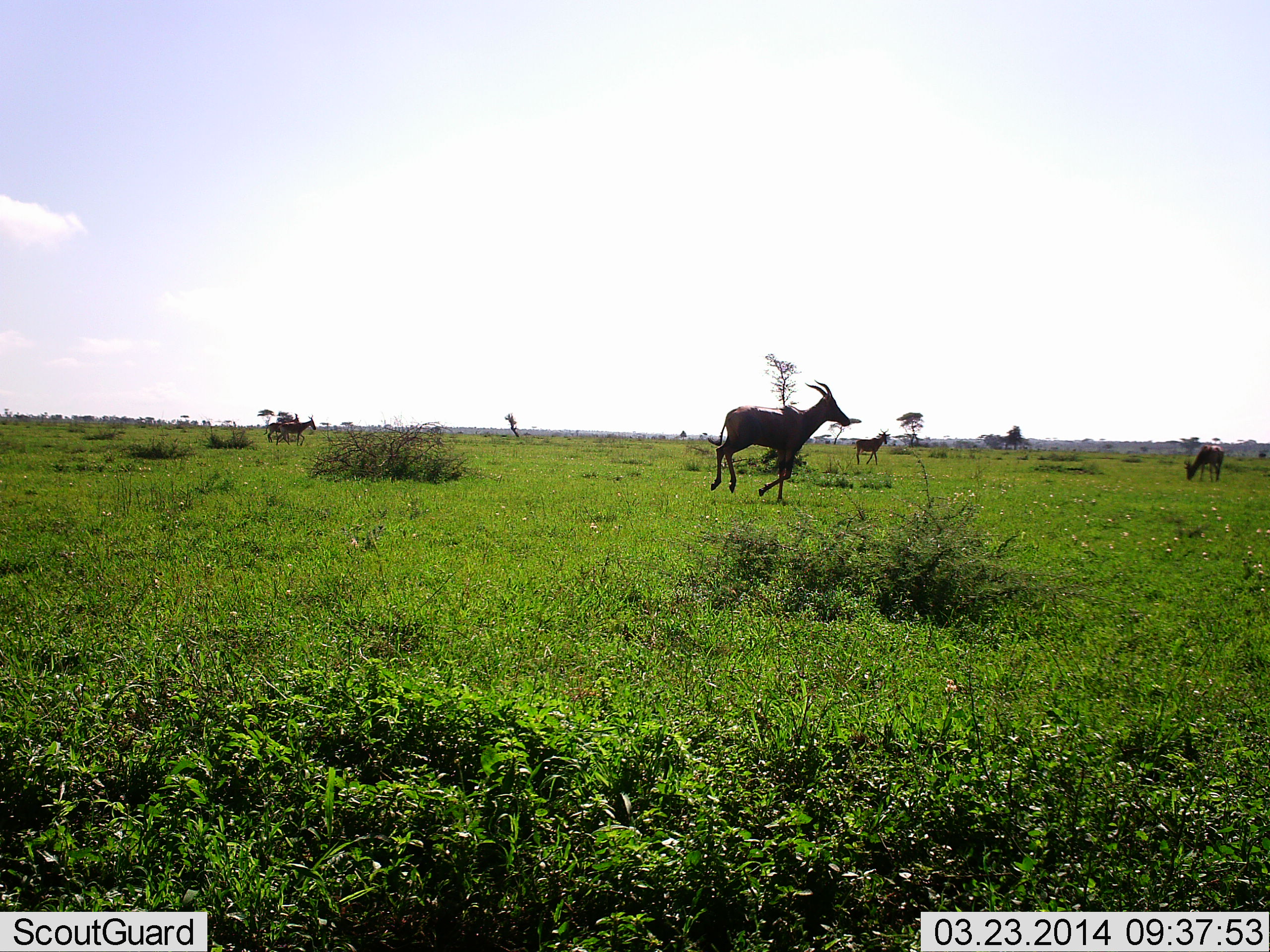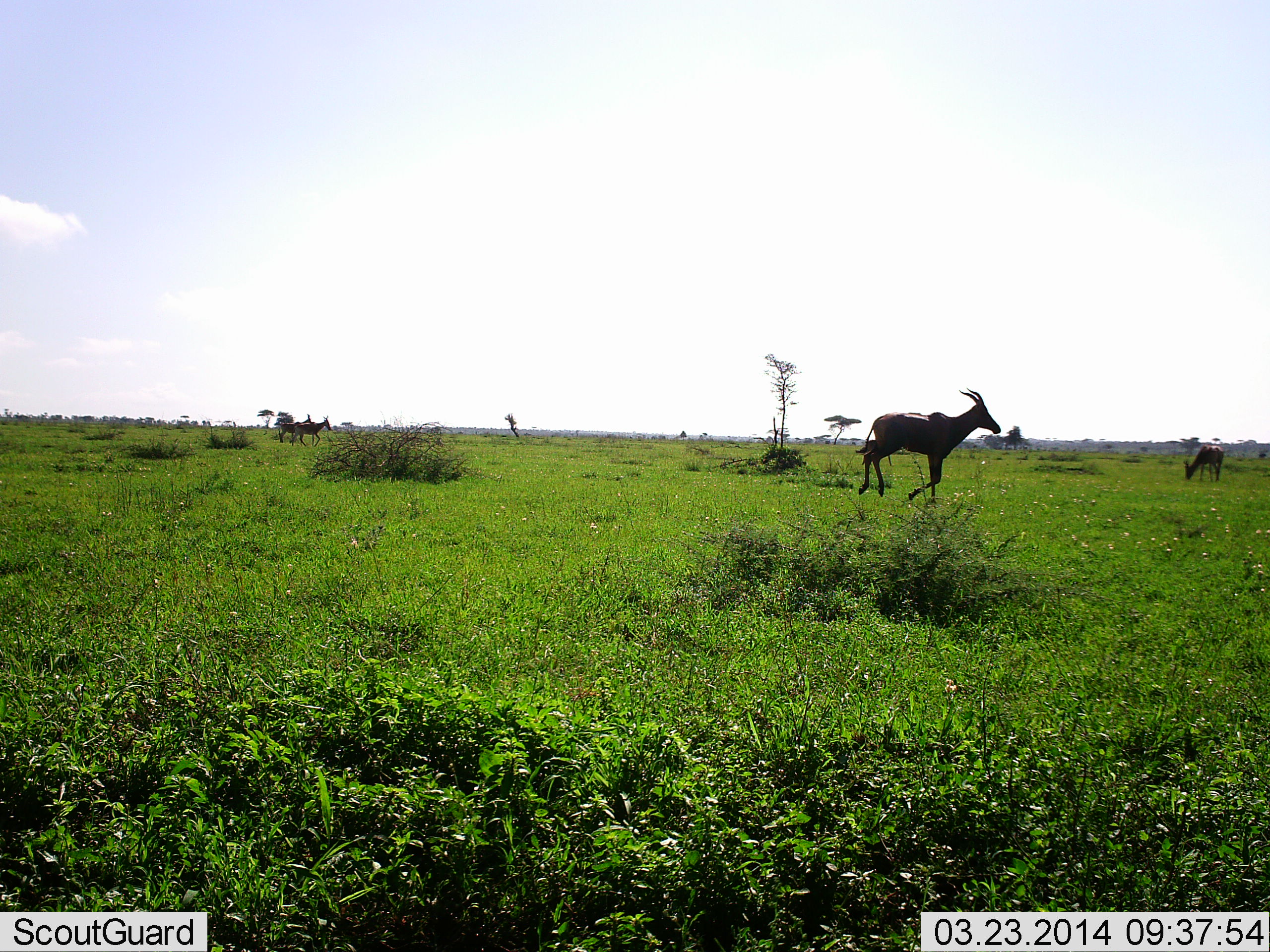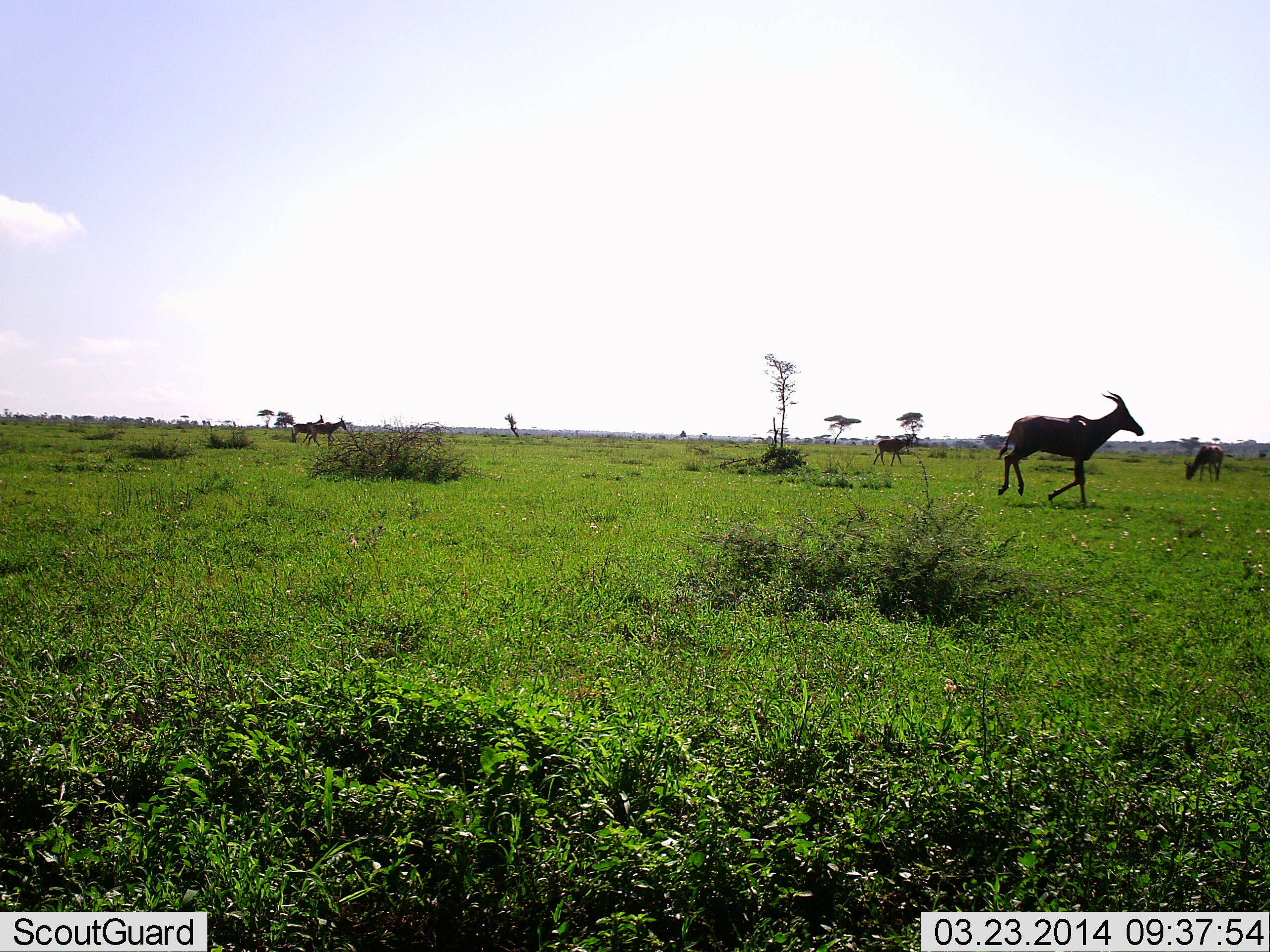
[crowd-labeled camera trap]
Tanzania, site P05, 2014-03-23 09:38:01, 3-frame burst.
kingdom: Animalia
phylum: Chordata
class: Mammalia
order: Artiodactyla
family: Bovidae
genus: Damaliscus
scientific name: Damaliscus lunatus jimela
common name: topi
Topi (Damaliscus lunatus jimela), count 5. Behavior (volunteer vote fractions): standing 20%, resting 0%, moving 100%, interacting 0%. Young present (vote fraction): 0%. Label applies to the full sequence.